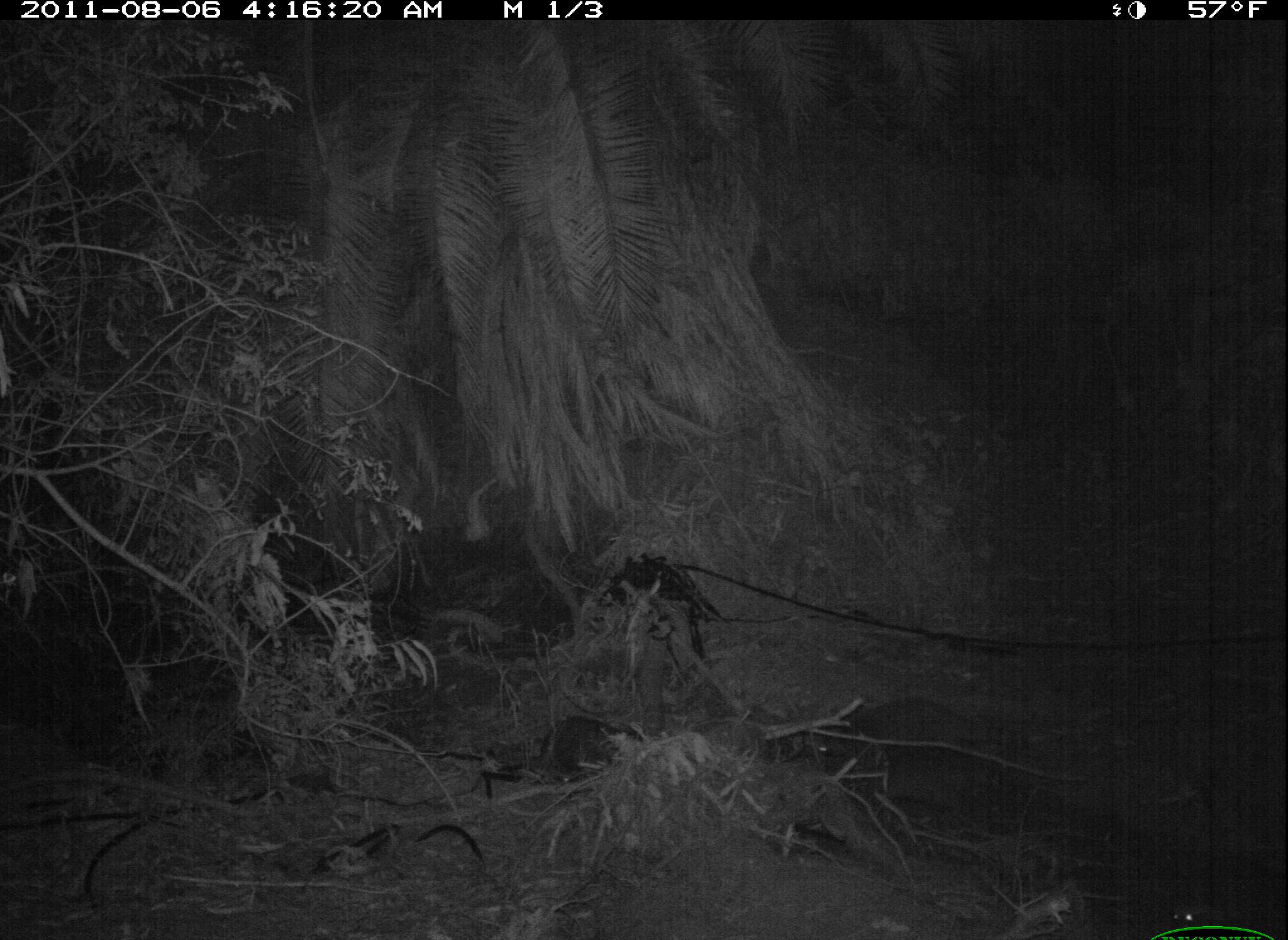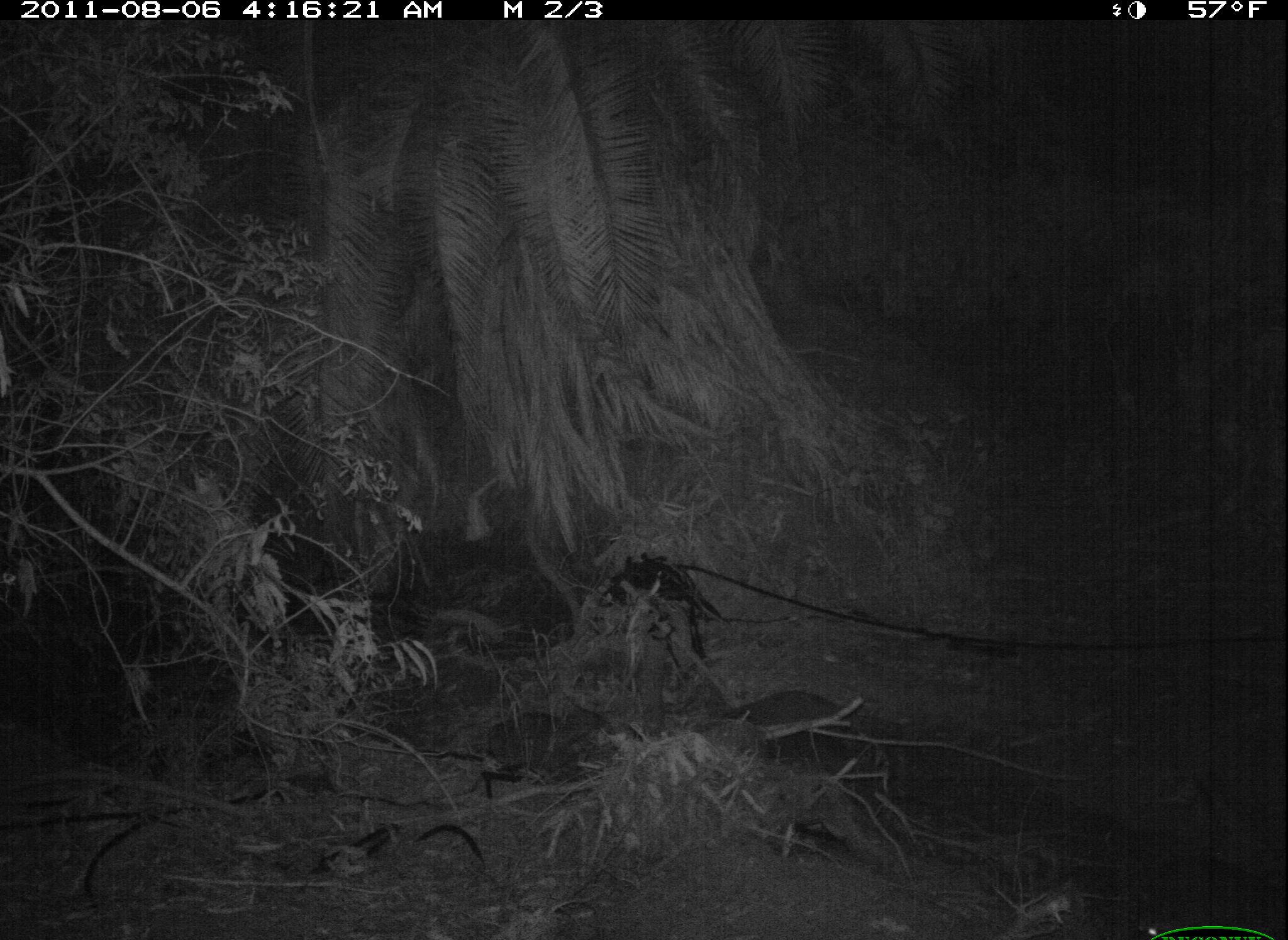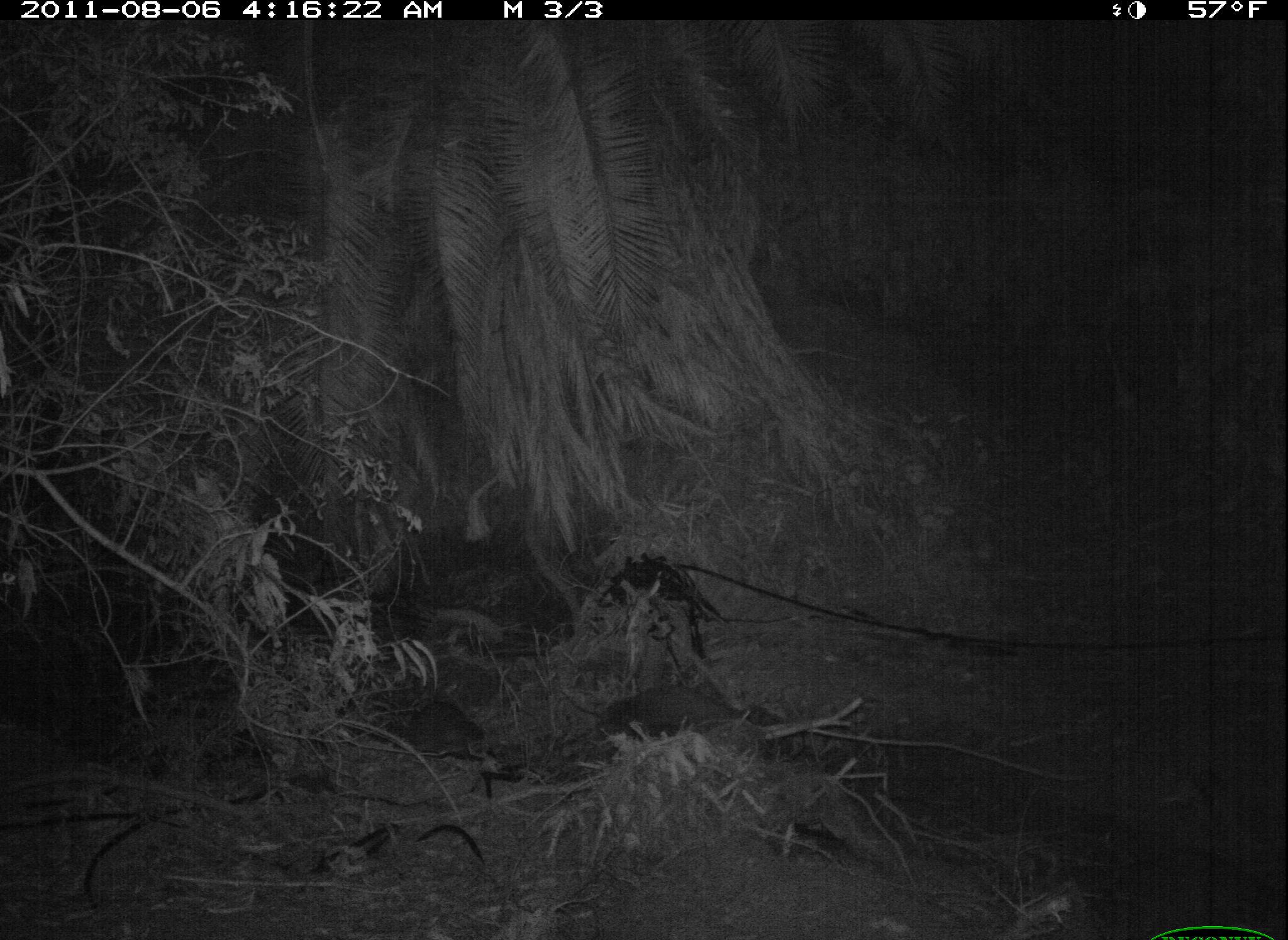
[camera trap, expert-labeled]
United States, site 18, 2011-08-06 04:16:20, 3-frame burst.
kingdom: Animalia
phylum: Chordata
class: Mammalia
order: Carnivora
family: Procyonidae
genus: Procyon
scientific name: Procyon lotor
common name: raccoon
Raccoon (Procyon lotor).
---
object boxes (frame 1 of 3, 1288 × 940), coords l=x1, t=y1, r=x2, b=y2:
raccoon: l=809, t=694, r=1068, b=784; l=475, t=714, r=645, b=783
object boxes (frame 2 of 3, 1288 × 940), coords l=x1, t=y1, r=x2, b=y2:
raccoon: l=690, t=692, r=895, b=775; l=475, t=707, r=651, b=776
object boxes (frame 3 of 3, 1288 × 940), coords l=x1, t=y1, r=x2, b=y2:
raccoon: l=591, t=682, r=777, b=754; l=383, t=700, r=492, b=761